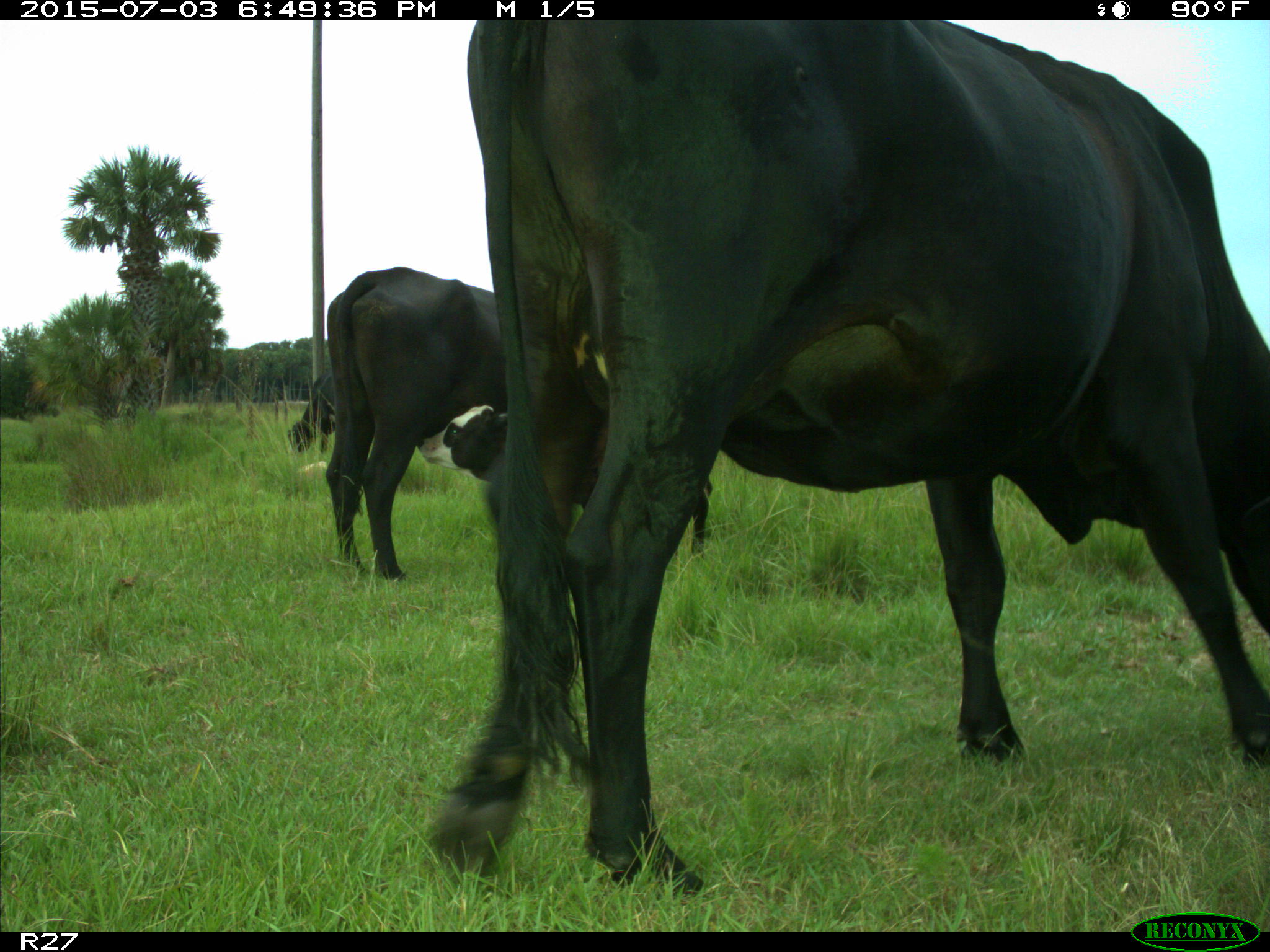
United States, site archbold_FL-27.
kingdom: Animalia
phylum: Chordata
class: Mammalia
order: Artiodactyla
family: Bovidae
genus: Bos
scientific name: Bos taurus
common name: domestic cow